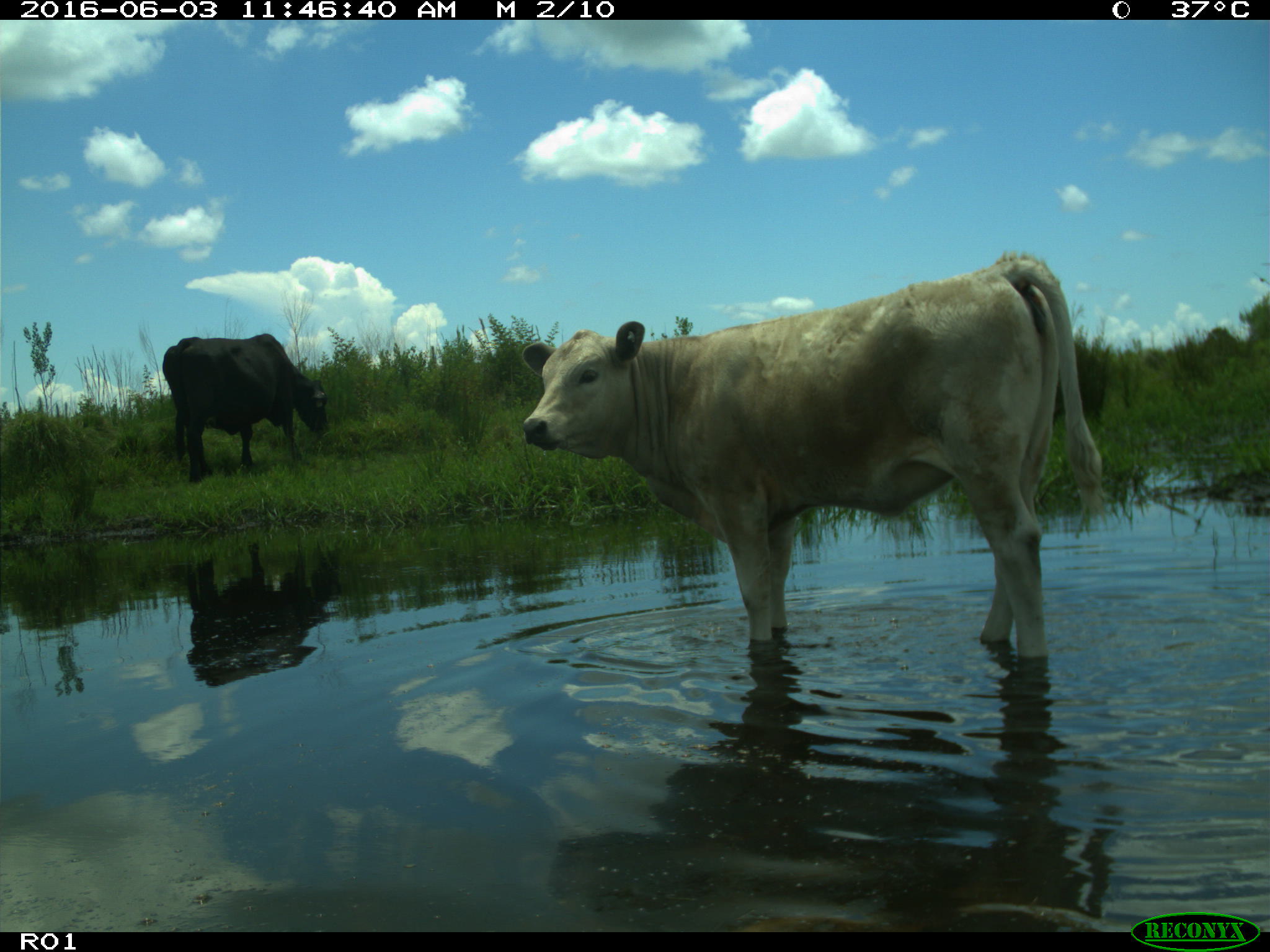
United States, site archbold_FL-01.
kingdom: Animalia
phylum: Chordata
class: Mammalia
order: Artiodactyla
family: Bovidae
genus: Bos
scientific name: Bos taurus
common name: domestic cow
Bos taurus (domestic cow).